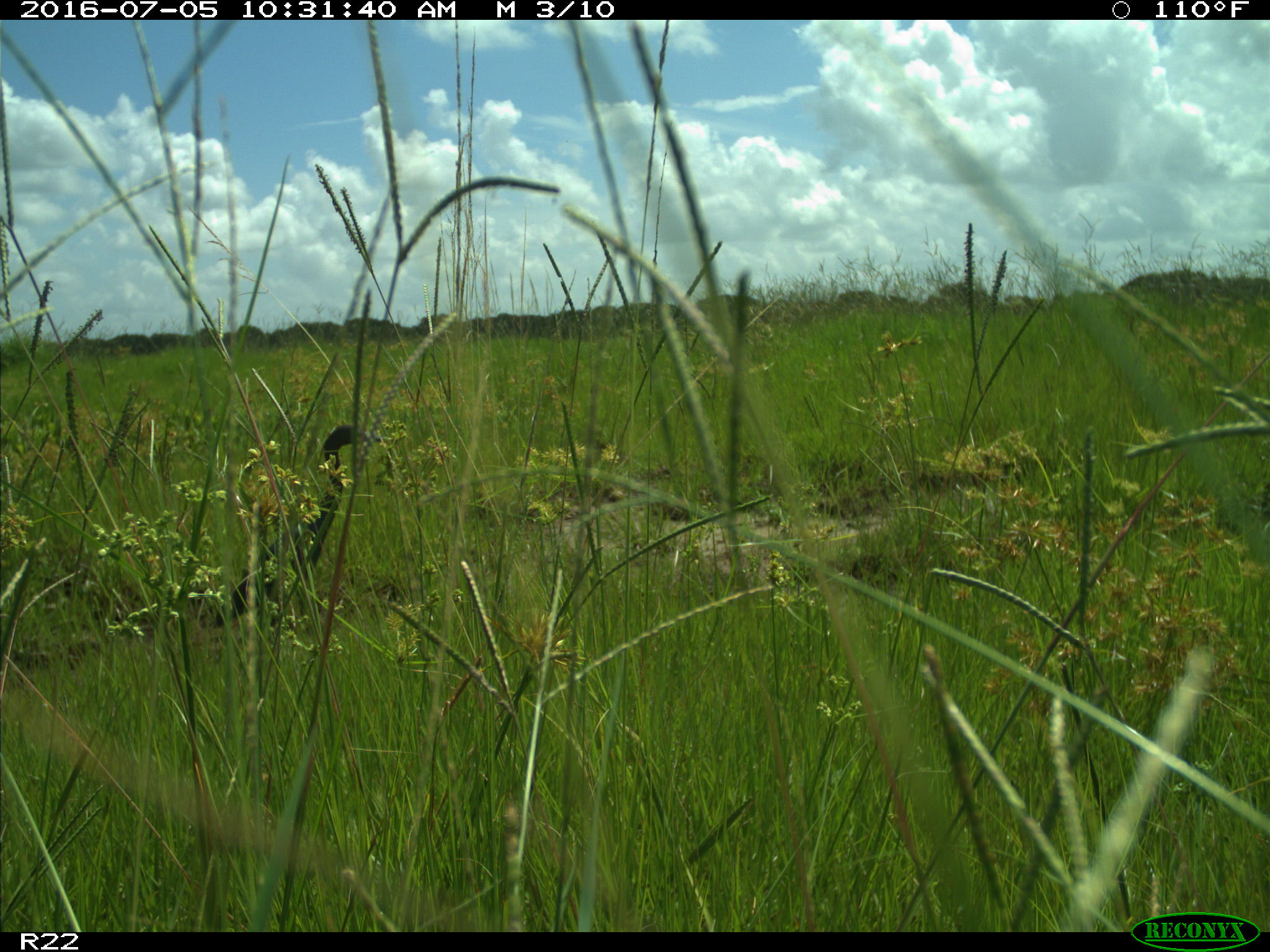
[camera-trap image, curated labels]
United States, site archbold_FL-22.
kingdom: Animalia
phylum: Chordata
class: Aves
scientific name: Aves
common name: birds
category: unidentified bird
Unidentified bird (birds) (Aves).